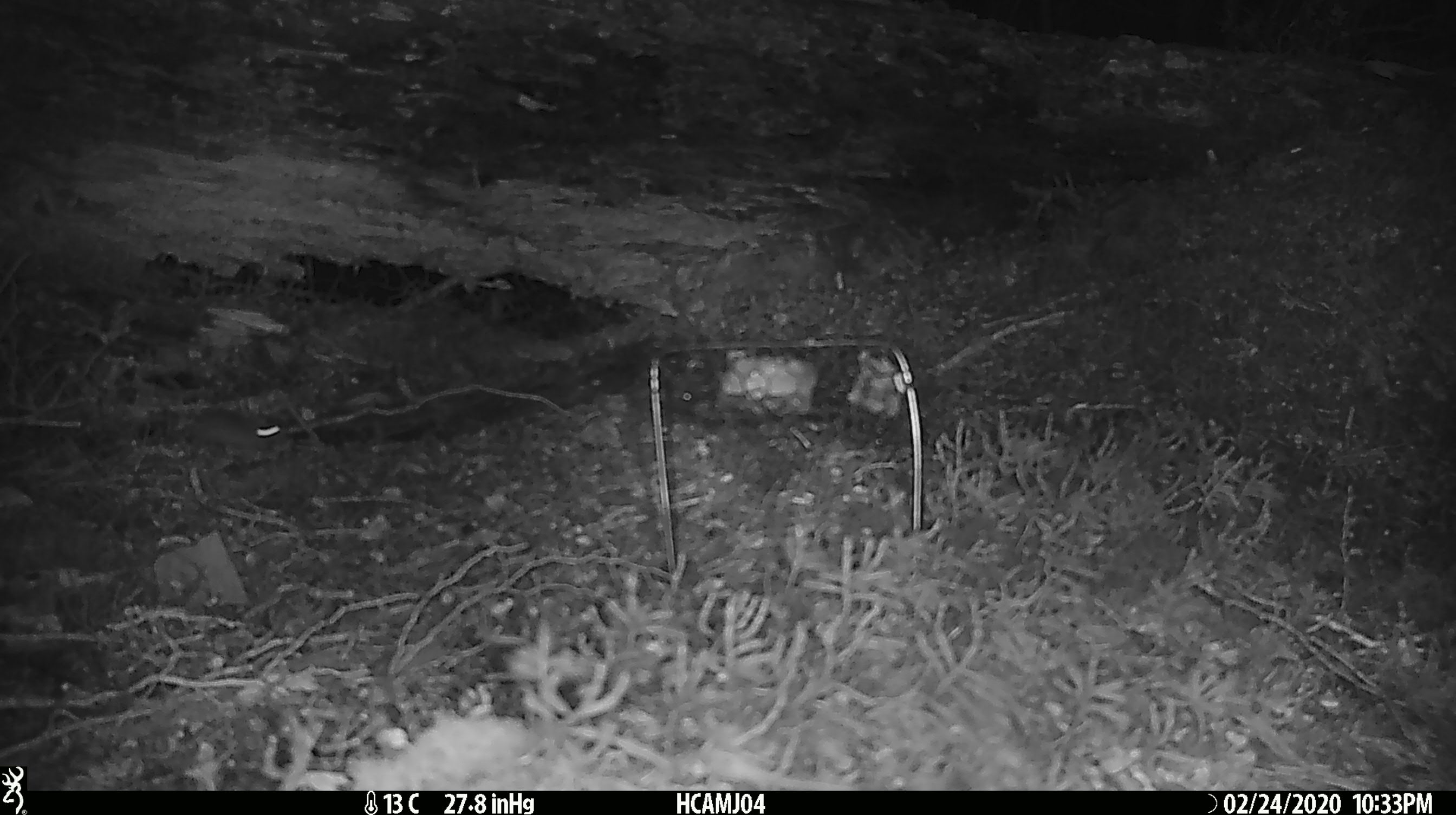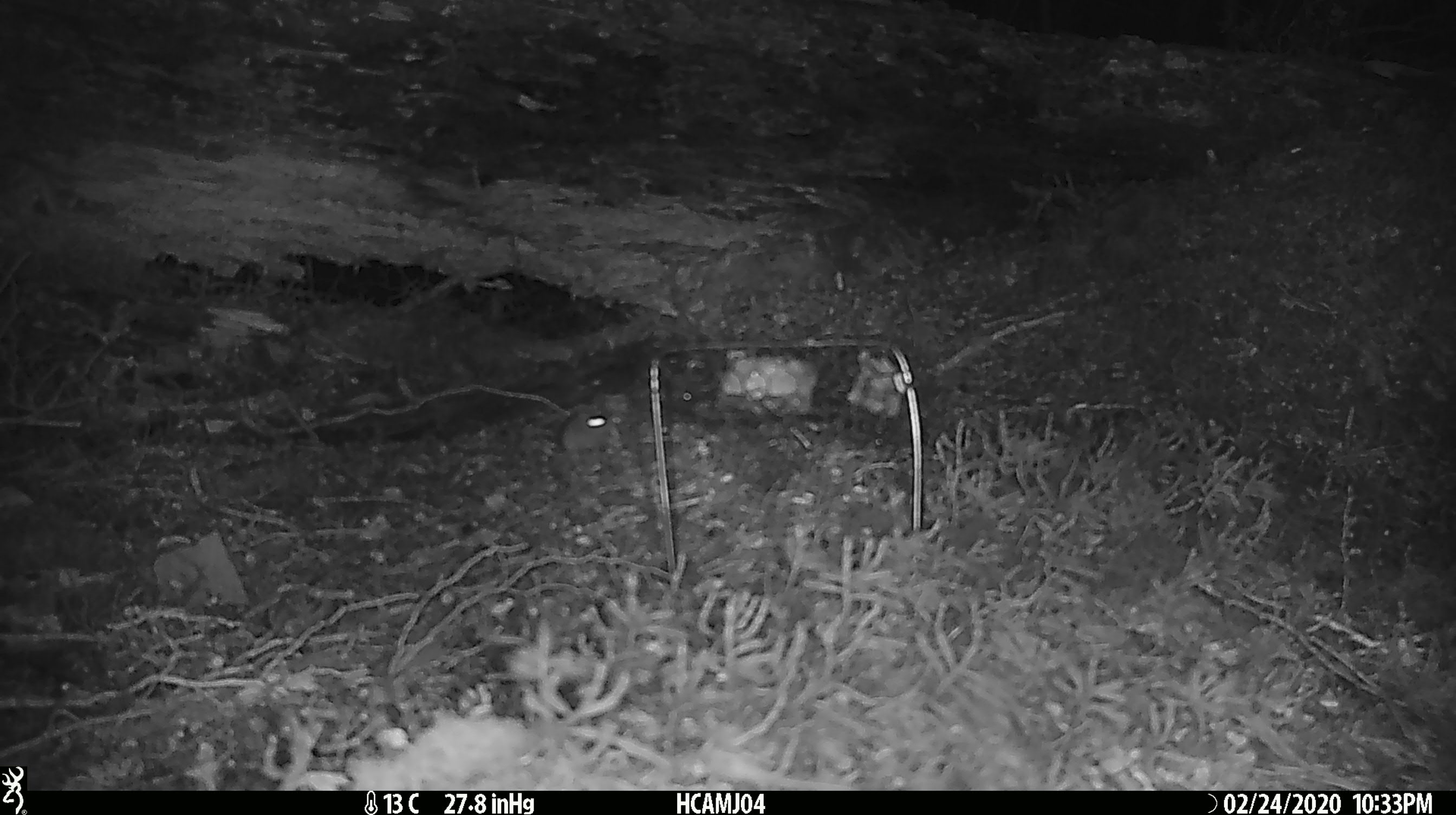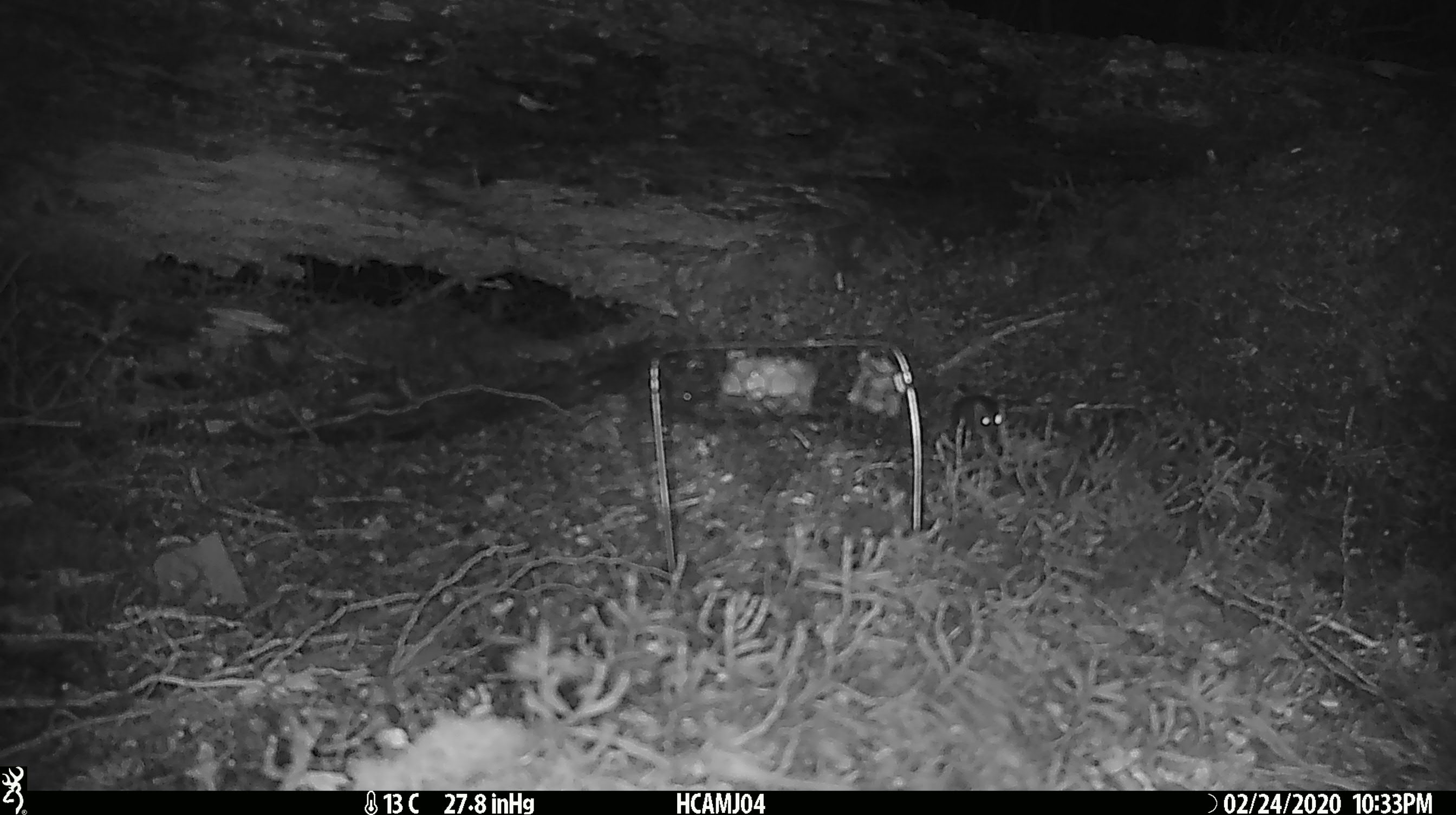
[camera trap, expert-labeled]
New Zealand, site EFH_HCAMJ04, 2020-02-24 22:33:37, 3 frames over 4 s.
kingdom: Animalia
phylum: Chordata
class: Mammalia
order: Rodentia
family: Muridae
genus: Mus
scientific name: Mus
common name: mouse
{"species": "mouse (Mus)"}